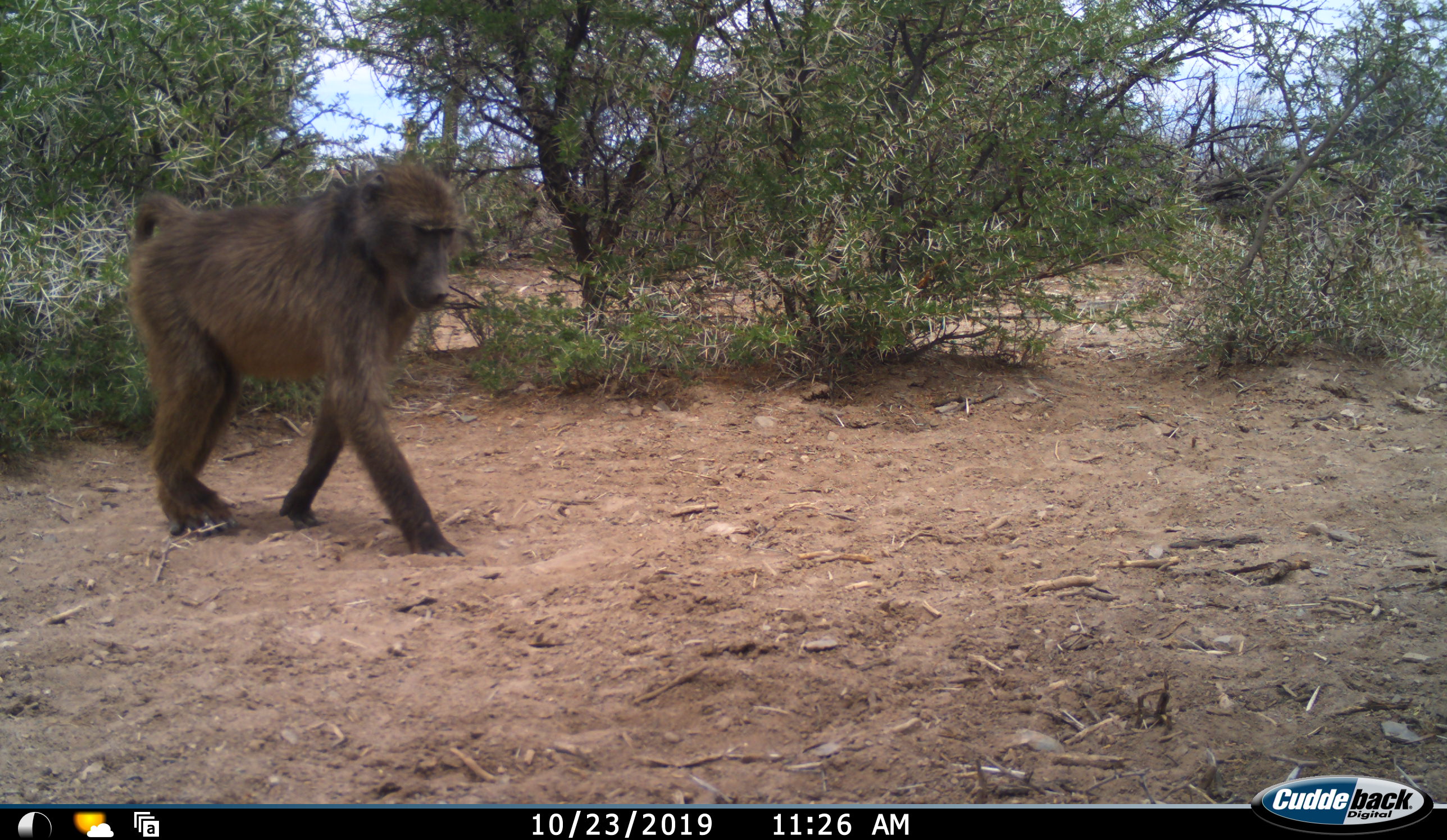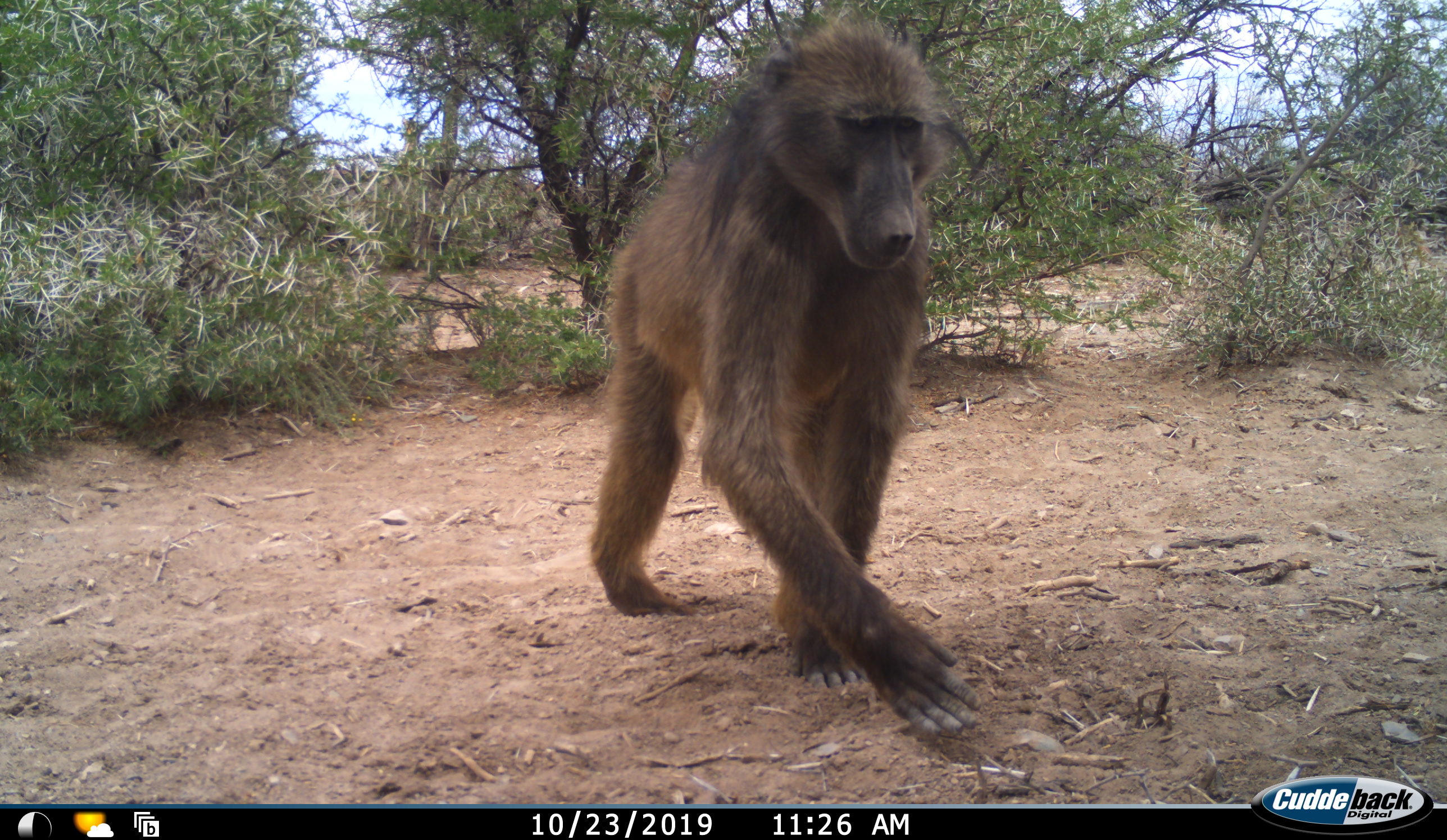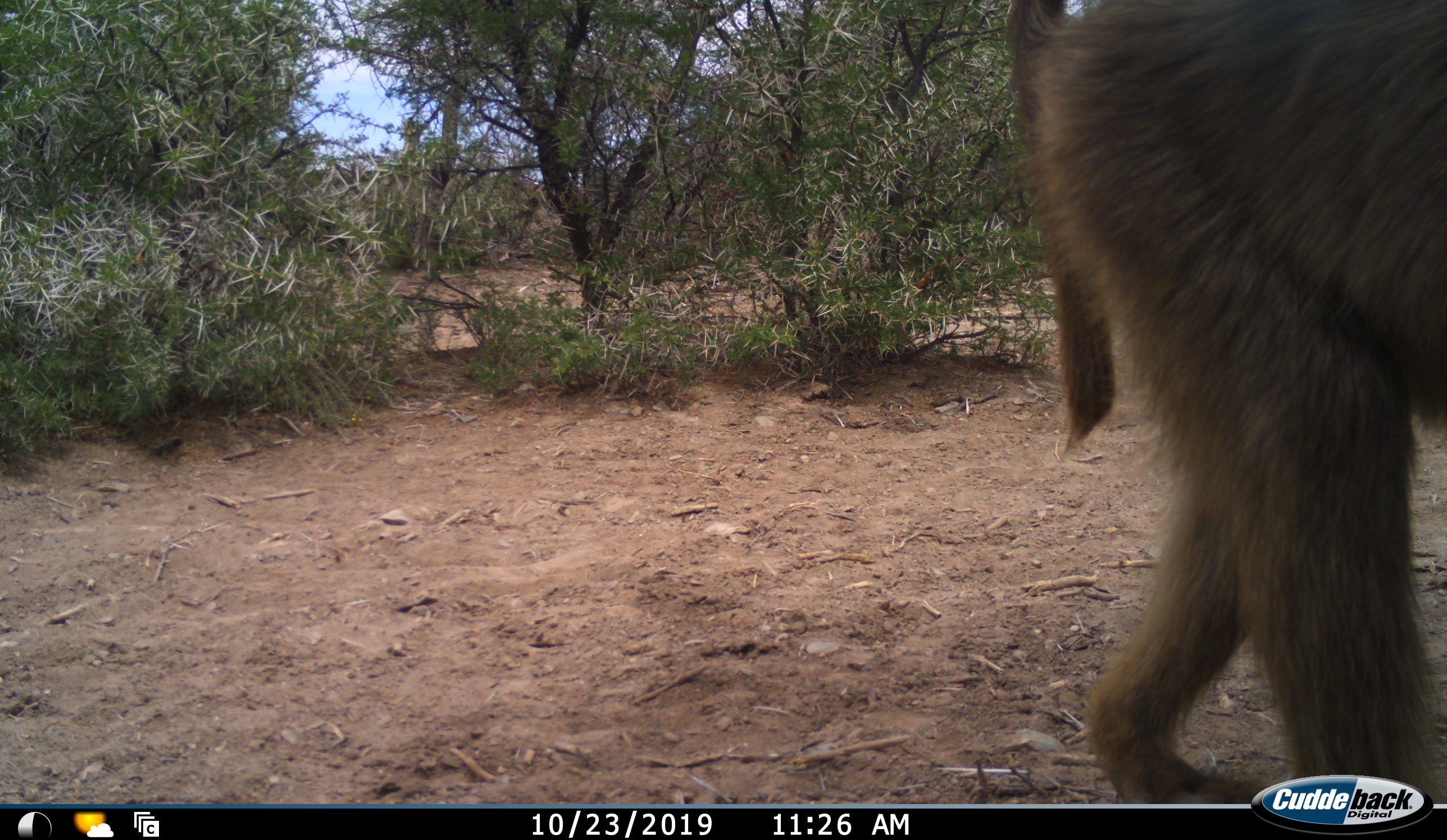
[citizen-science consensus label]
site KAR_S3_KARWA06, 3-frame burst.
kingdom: Animalia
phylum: Chordata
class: Mammalia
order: Primates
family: Cercopithecidae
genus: Papio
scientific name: Papio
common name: baboon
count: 1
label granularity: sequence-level